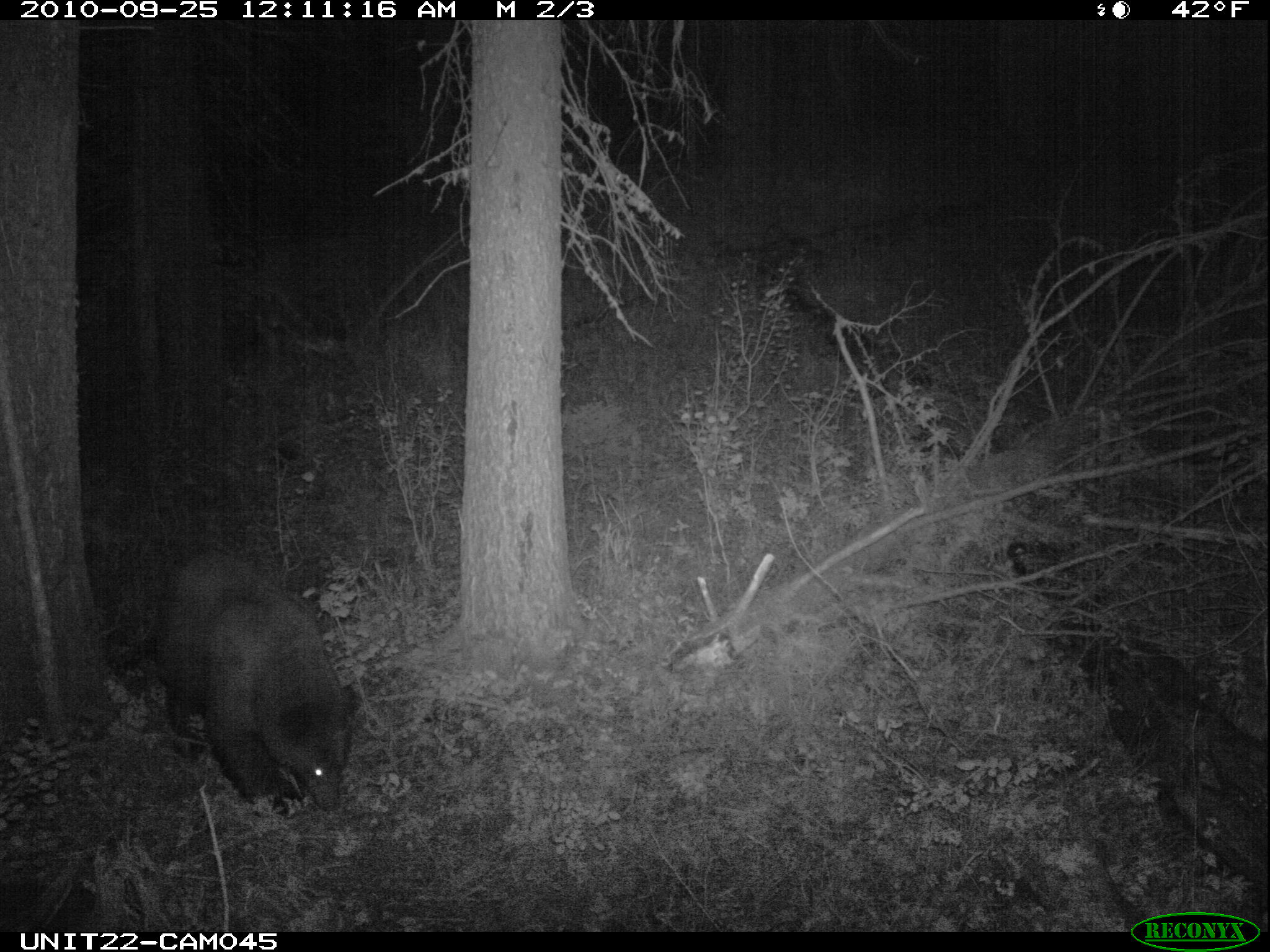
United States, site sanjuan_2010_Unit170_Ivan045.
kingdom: Animalia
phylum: Chordata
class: Mammalia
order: Carnivora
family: Ursidae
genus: Ursus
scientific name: Ursus americanus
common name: american black bear